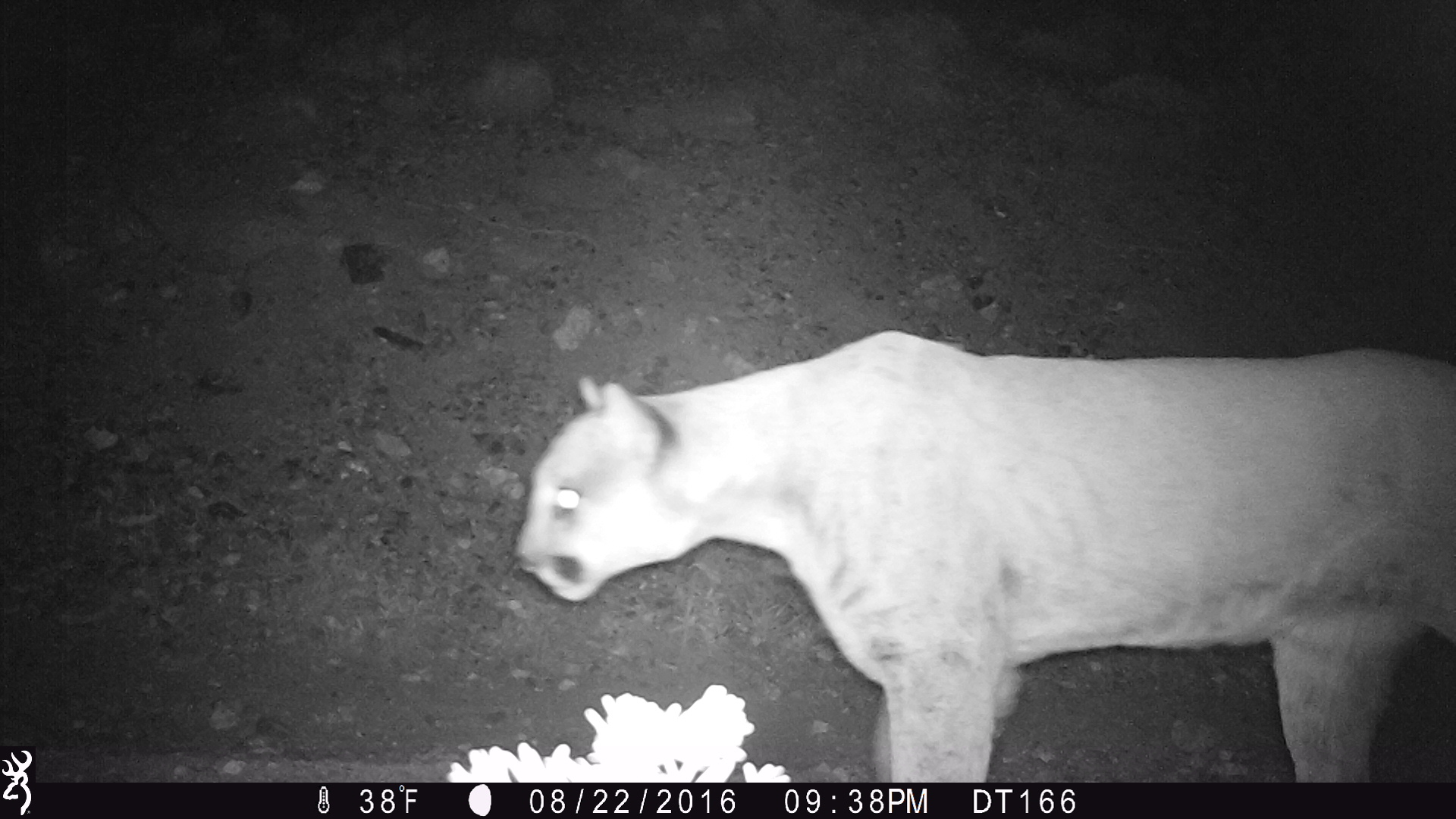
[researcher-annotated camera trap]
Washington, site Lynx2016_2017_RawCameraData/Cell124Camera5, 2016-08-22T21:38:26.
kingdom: Animalia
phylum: Chordata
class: Mammalia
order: Carnivora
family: Felidae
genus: Puma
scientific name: Puma concolor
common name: mountain lion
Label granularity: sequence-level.